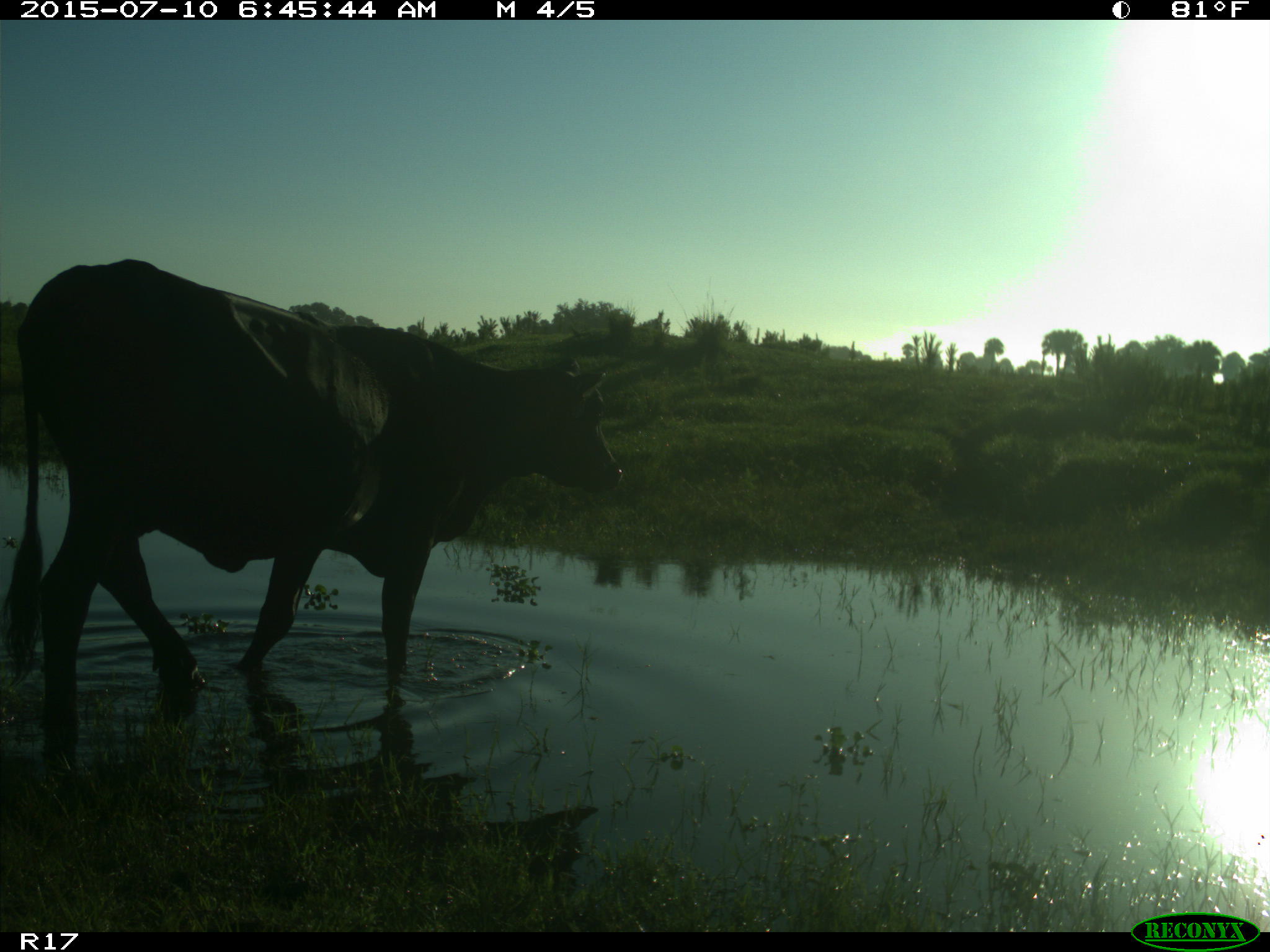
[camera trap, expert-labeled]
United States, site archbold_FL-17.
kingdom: Animalia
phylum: Chordata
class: Mammalia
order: Artiodactyla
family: Bovidae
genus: Bos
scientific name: Bos taurus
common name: domestic cow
Bos taurus (domestic cow).